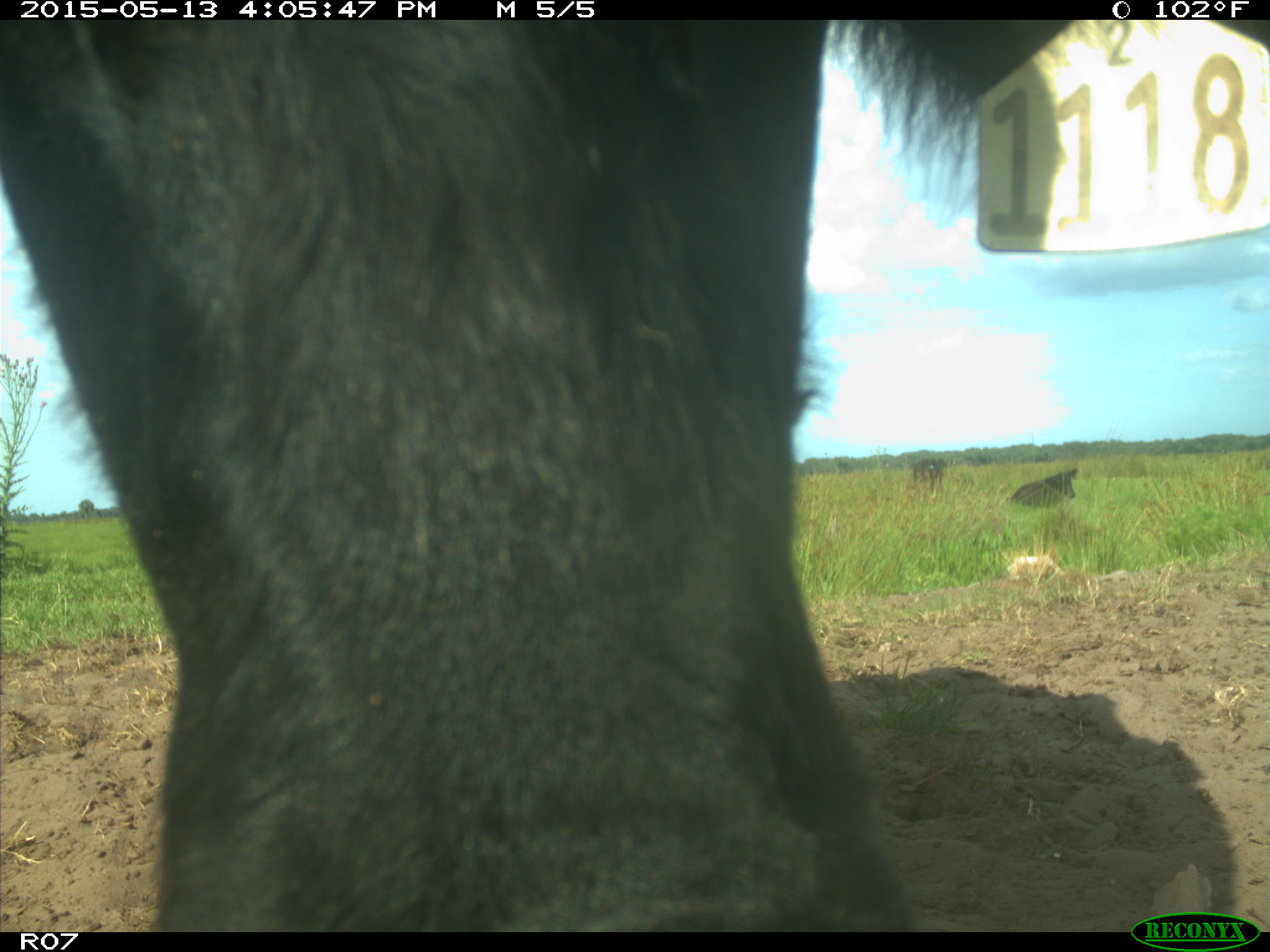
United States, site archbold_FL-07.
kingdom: Animalia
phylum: Chordata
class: Mammalia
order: Artiodactyla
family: Bovidae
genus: Bos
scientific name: Bos taurus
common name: domestic cow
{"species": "Bos taurus (domestic cow)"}